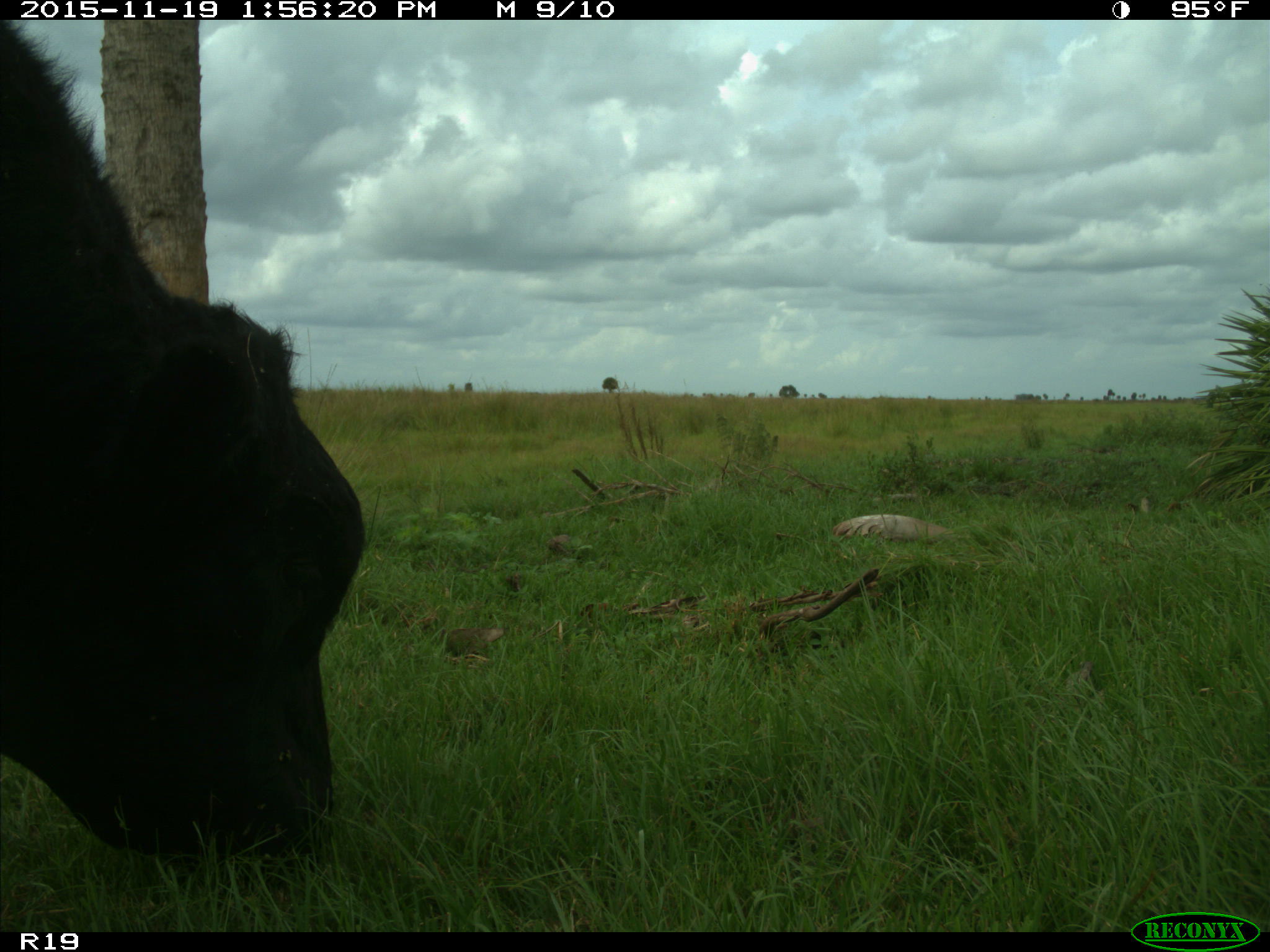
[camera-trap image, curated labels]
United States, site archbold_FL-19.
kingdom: Animalia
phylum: Chordata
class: Mammalia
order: Artiodactyla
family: Bovidae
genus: Bos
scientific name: Bos taurus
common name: domestic cow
Bos taurus (domestic cow).